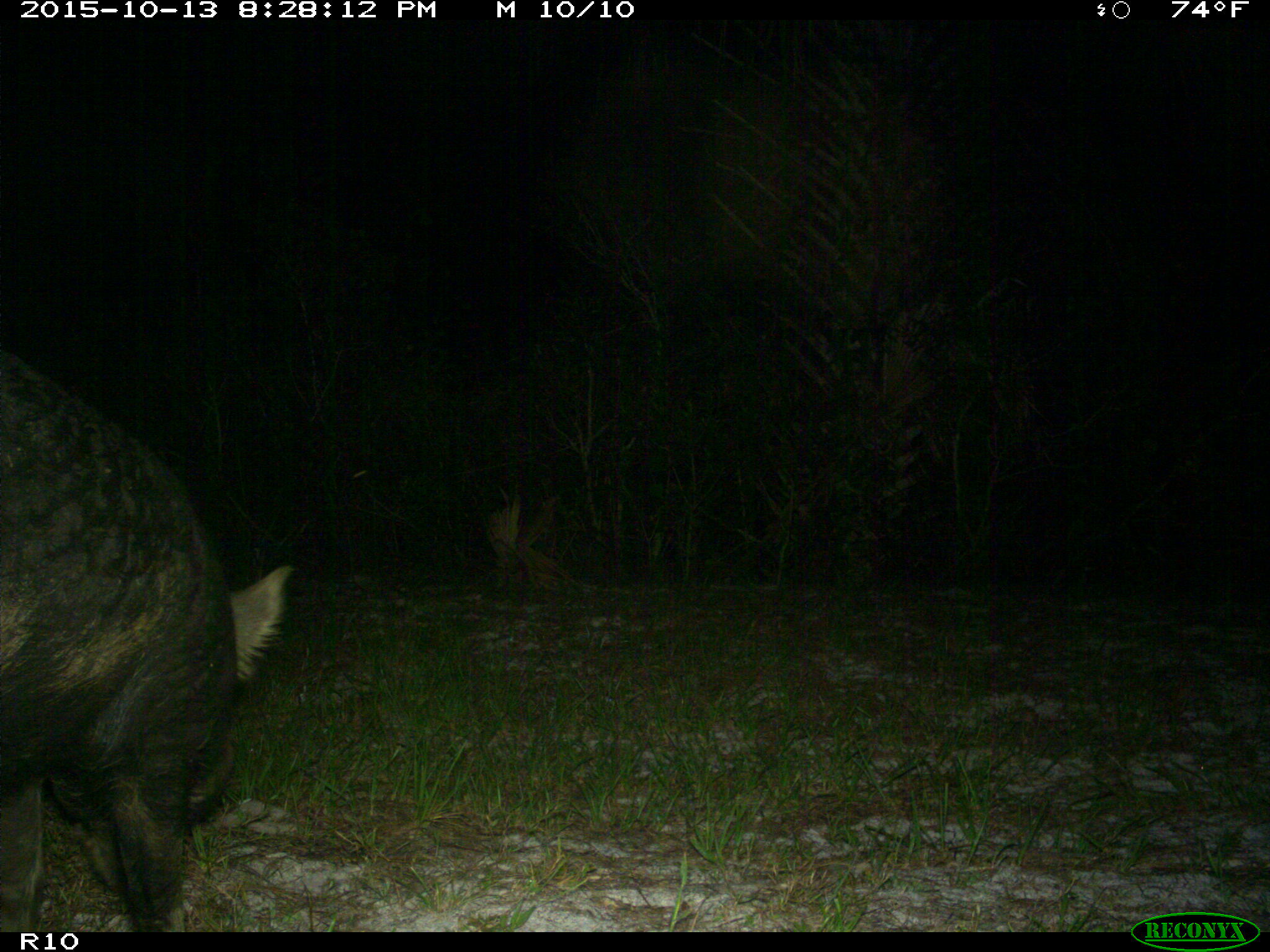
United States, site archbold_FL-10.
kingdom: Animalia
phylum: Chordata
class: Mammalia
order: Artiodactyla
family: Suidae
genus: Sus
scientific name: Sus scrofa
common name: wild boar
Sus scrofa (wild boar).